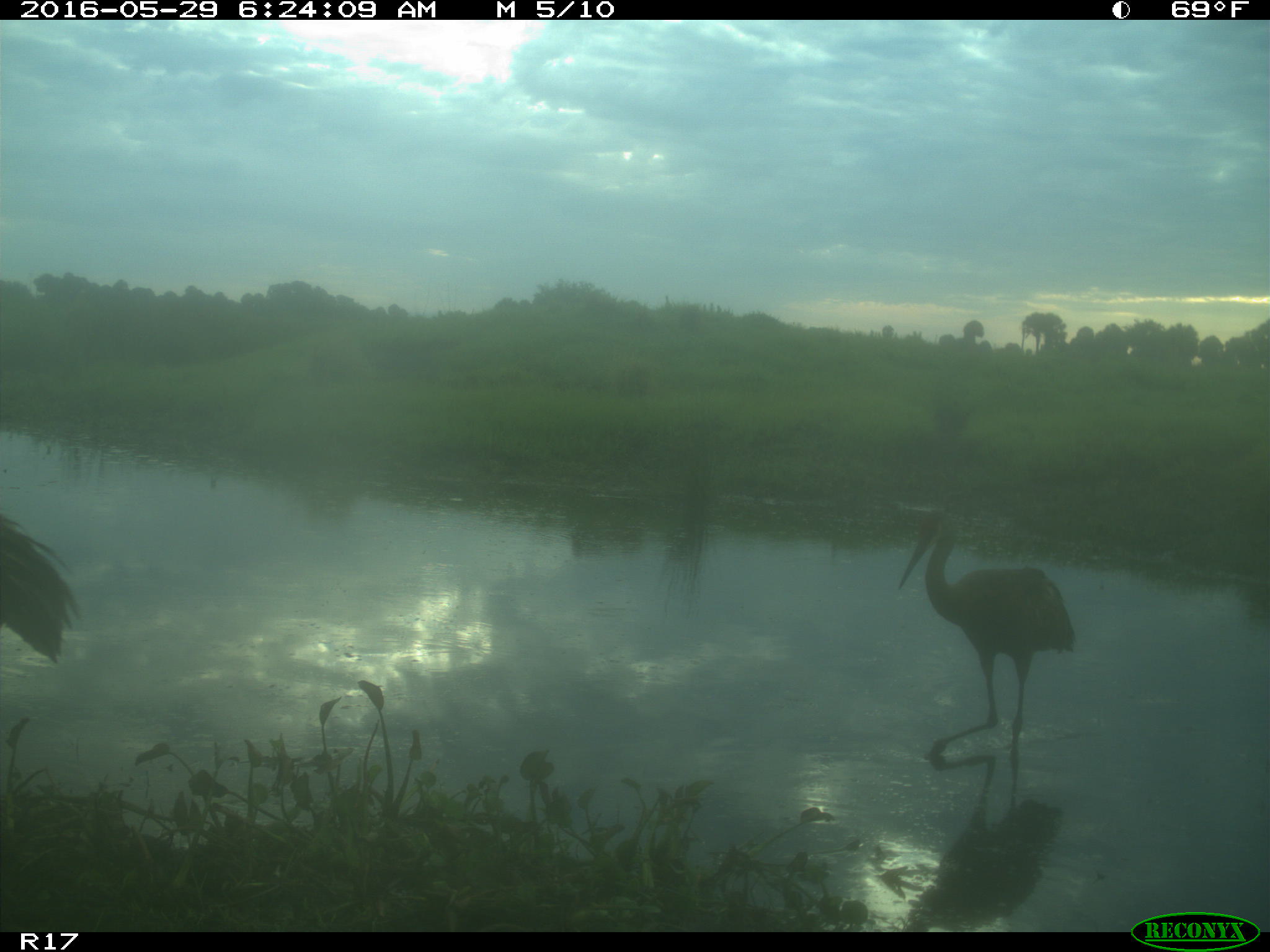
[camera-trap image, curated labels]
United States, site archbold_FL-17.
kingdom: Animalia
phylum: Chordata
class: Mammalia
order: Artiodactyla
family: Bovidae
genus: Bos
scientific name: Bos taurus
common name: domestic cow